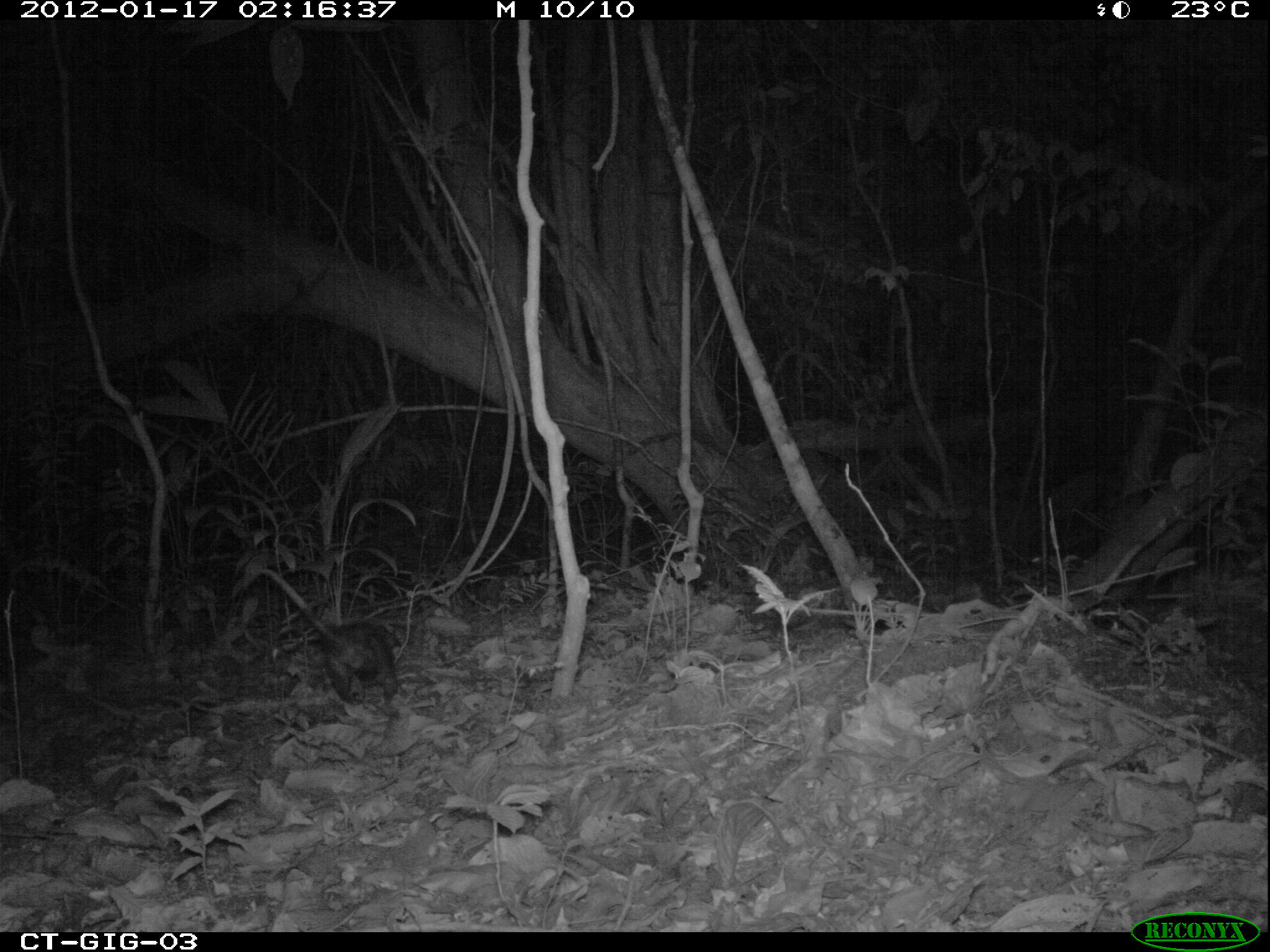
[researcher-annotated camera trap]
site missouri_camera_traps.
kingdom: Animalia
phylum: Chordata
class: Mammalia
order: Didelphimorphia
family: Didelphidae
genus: Didelphis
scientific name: Didelphis marsupialis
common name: common opossum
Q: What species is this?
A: Common opossum (Didelphis marsupialis).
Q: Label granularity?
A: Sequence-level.